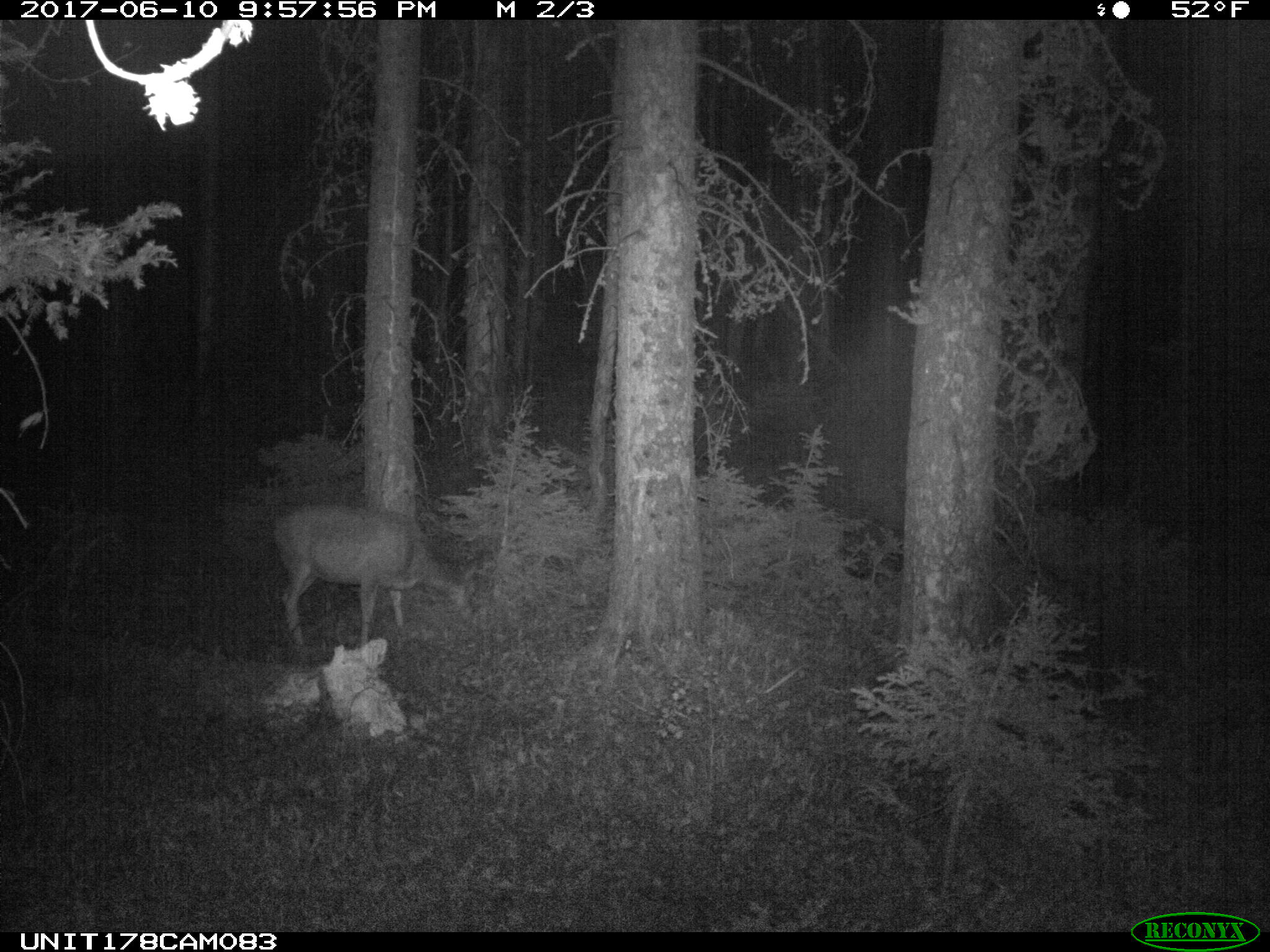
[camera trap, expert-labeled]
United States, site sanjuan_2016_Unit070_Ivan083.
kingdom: Animalia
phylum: Chordata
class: Mammalia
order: Artiodactyla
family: Cervidae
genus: Odocoileus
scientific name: Odocoileus hemionus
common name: mule deer